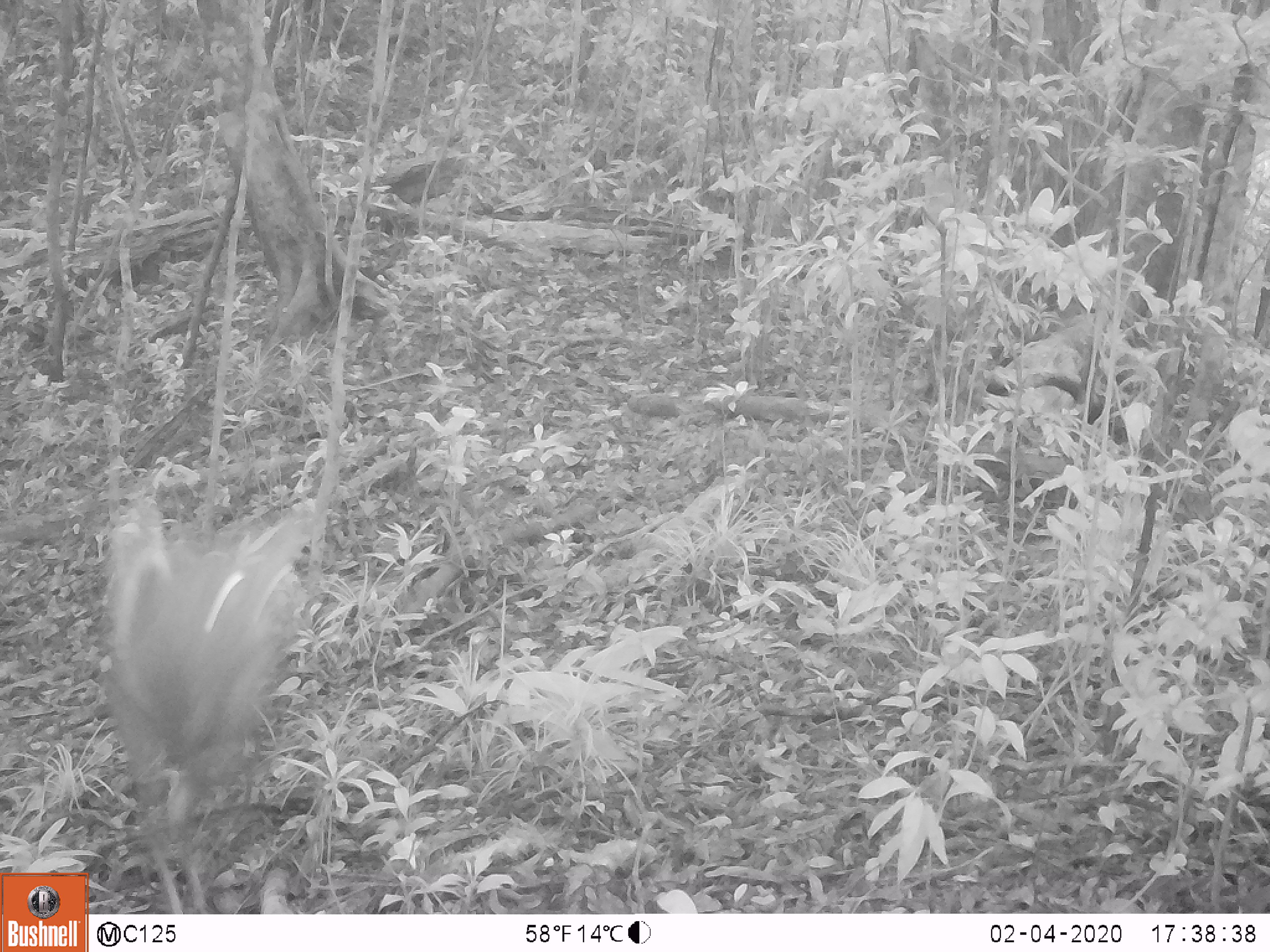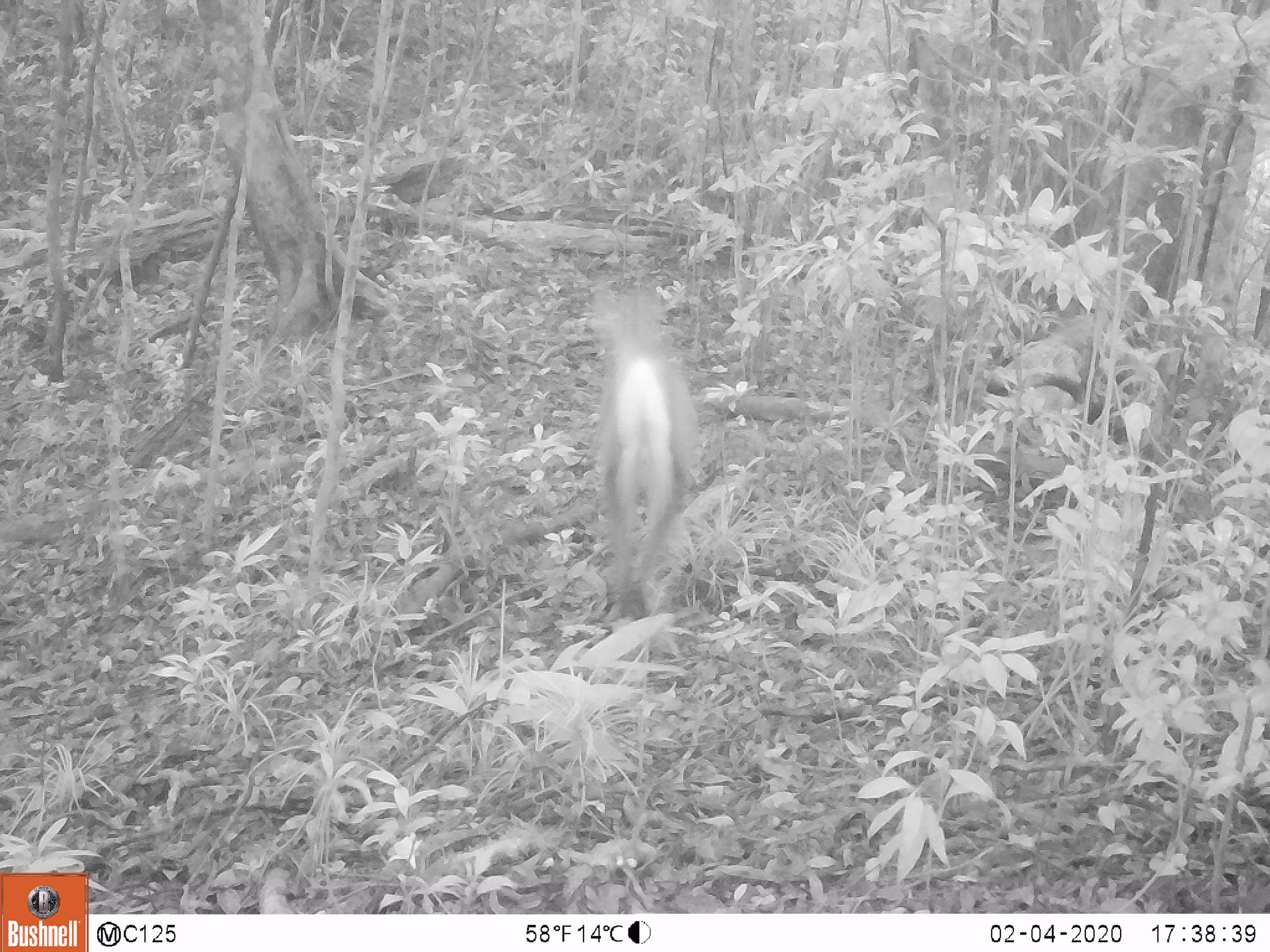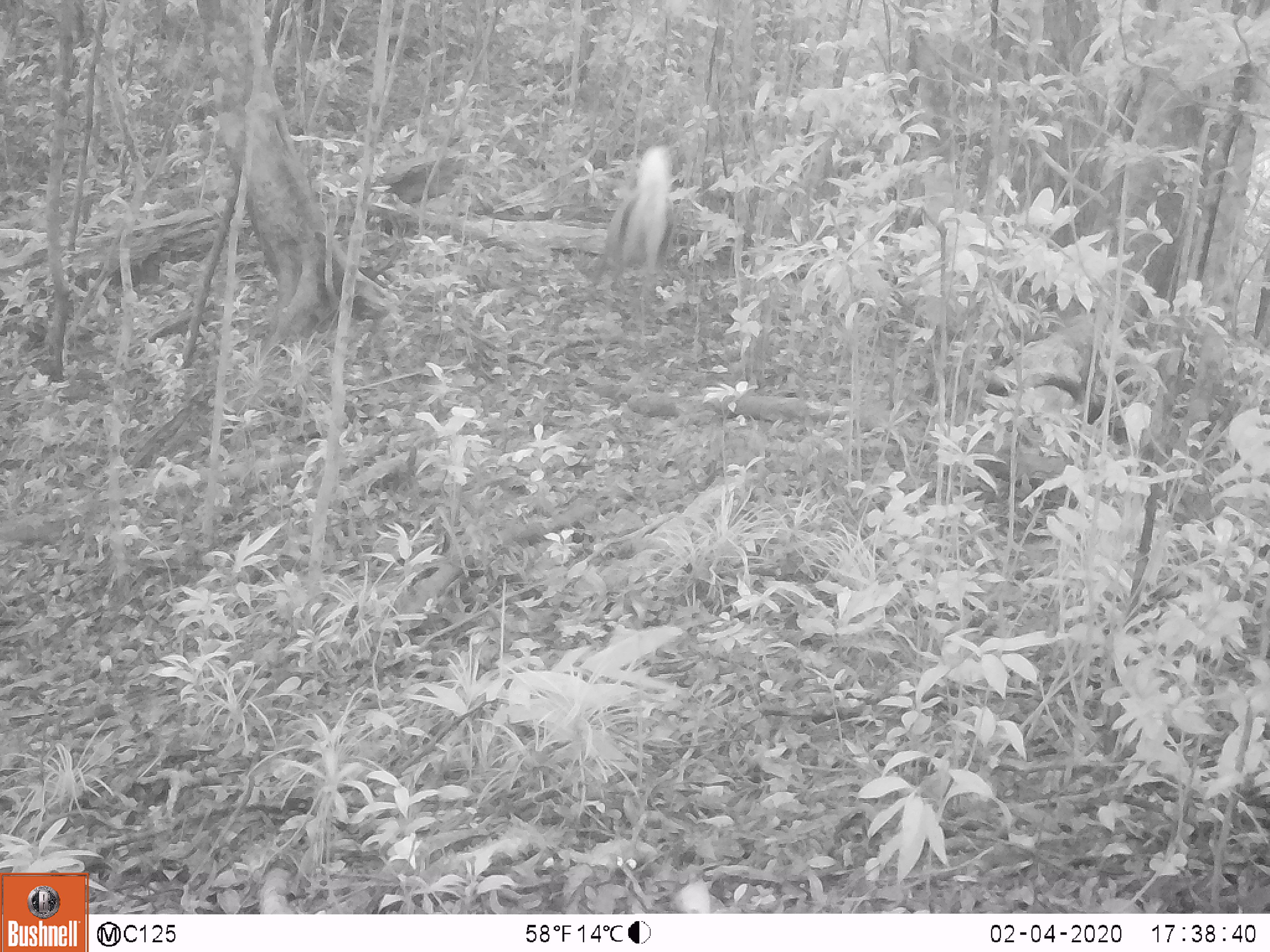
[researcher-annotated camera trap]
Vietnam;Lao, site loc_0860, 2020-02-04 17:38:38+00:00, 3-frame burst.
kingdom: Animalia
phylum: Chordata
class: Mammalia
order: Artiodactyla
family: Cervidae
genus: Muntiacus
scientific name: Muntiacus rooseveltorum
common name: roosevelt's muntjac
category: roosevelts muntjac group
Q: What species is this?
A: Roosevelts muntjac group (roosevelt's muntjac) (Muntiacus rooseveltorum).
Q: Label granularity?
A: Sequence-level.